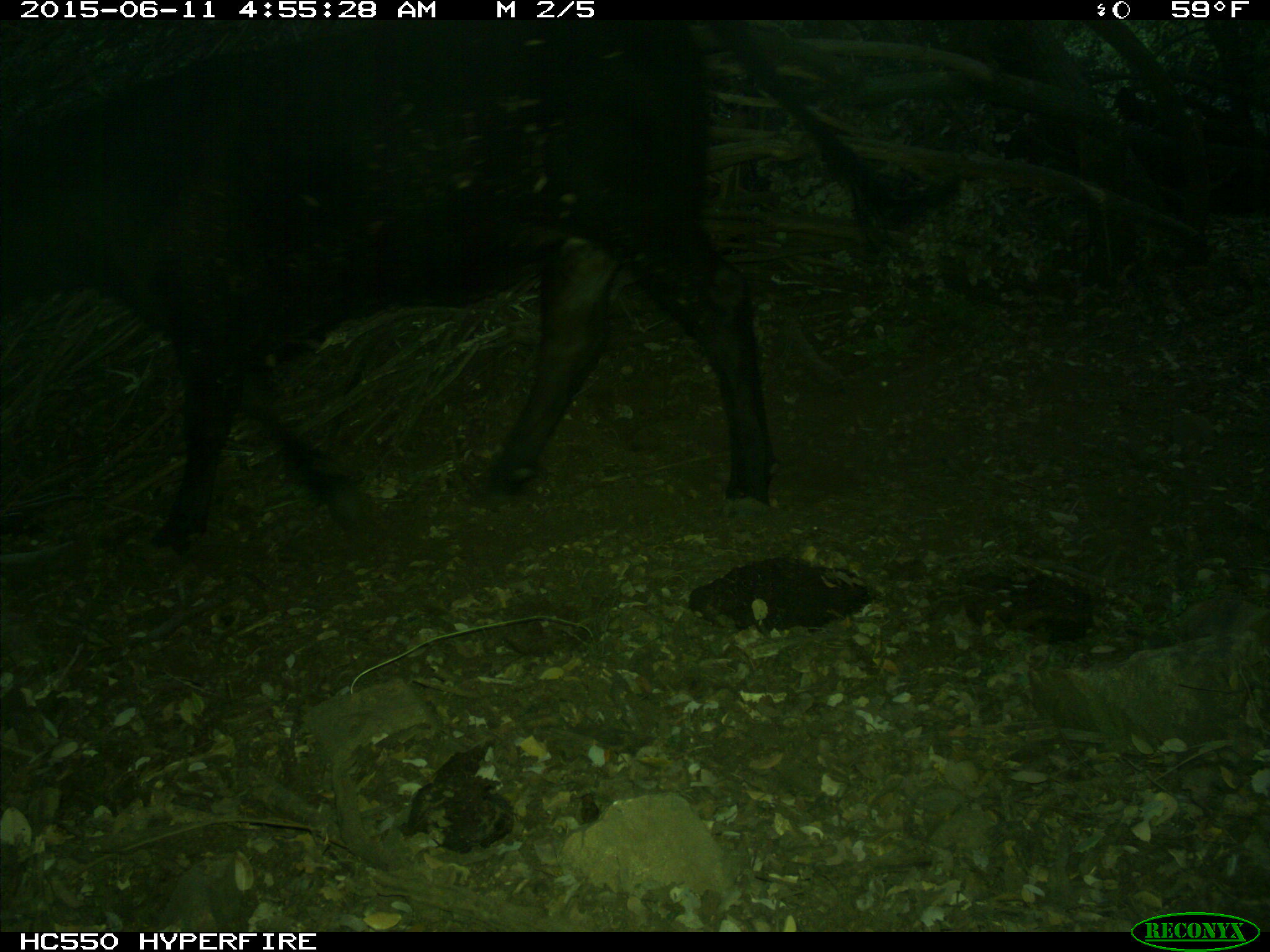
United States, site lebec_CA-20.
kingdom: Animalia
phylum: Chordata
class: Mammalia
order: Artiodactyla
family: Bovidae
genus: Bos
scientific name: Bos taurus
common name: domestic cow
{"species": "Bos taurus (domestic cow)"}